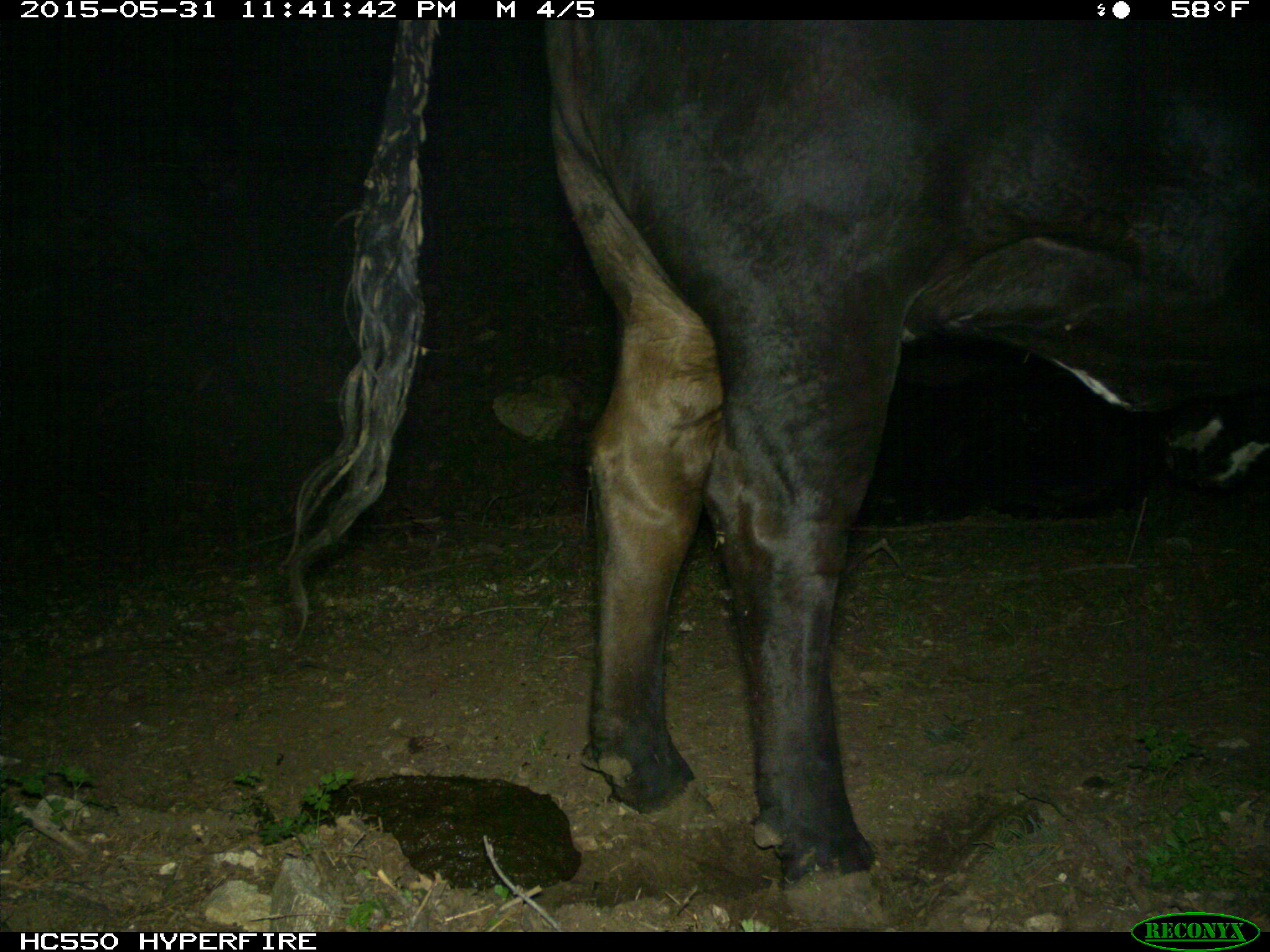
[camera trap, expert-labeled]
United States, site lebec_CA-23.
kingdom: Animalia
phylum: Chordata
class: Mammalia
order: Artiodactyla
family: Bovidae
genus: Bos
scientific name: Bos taurus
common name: domestic cow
Bos taurus (domestic cow).